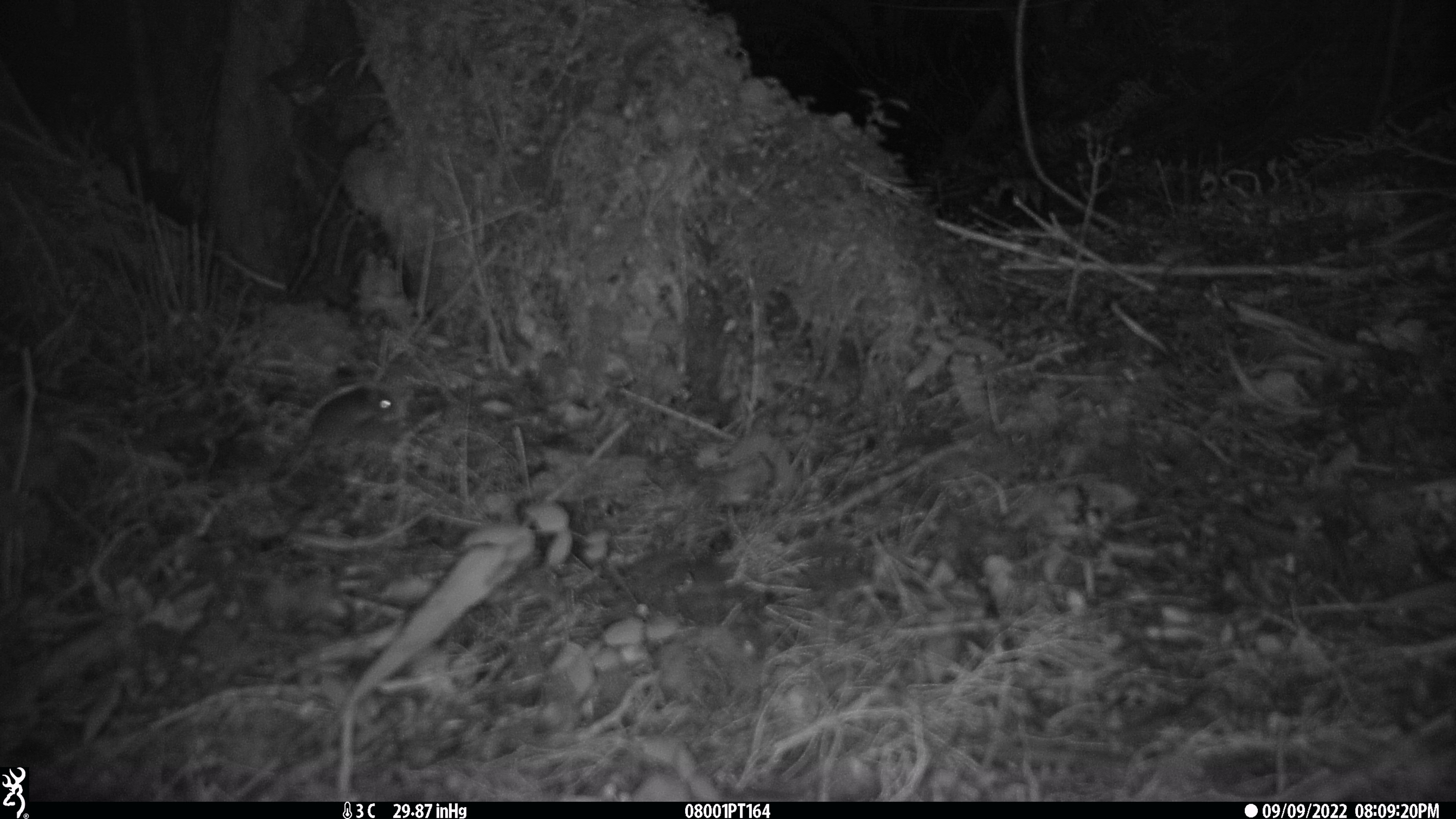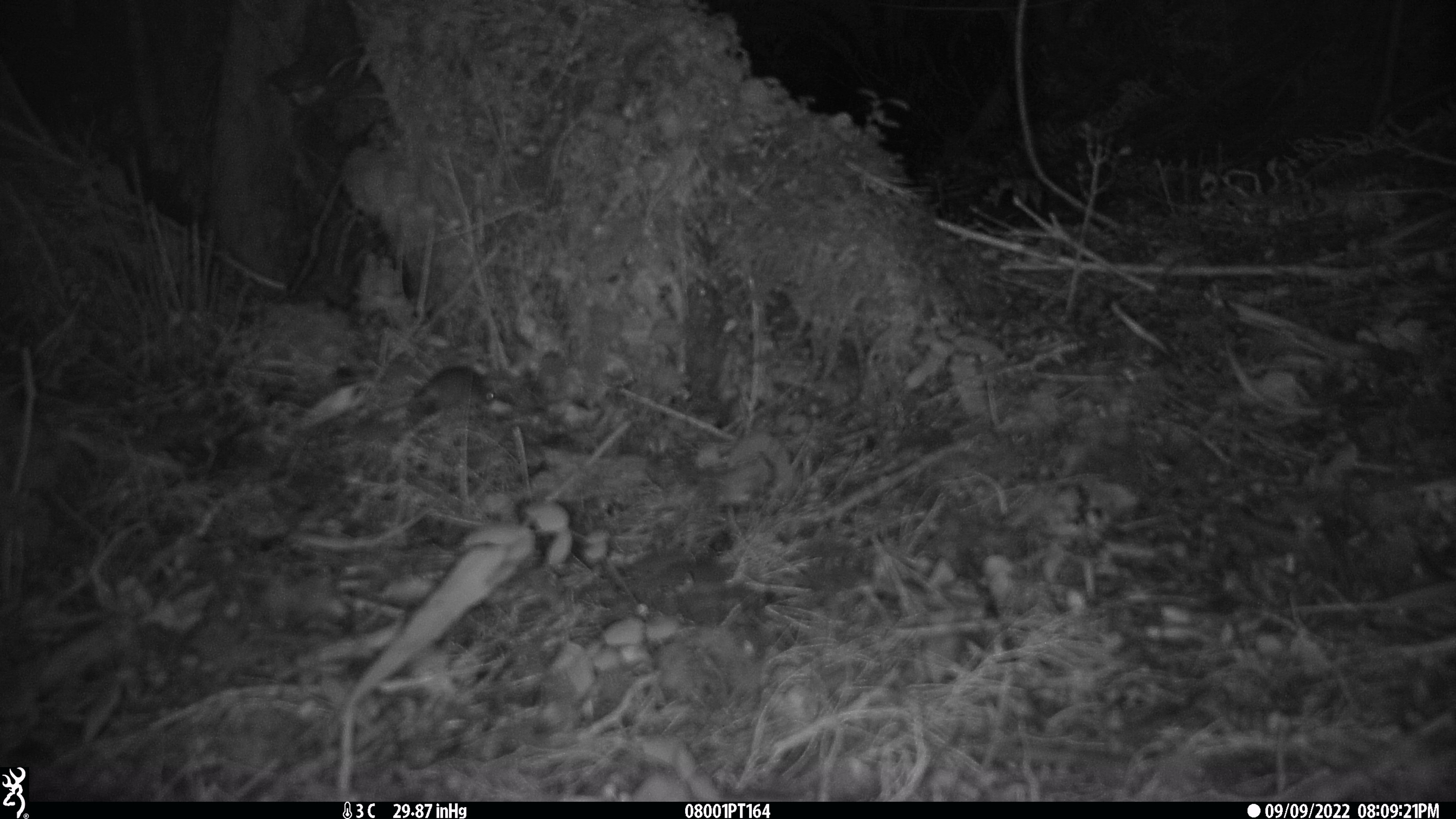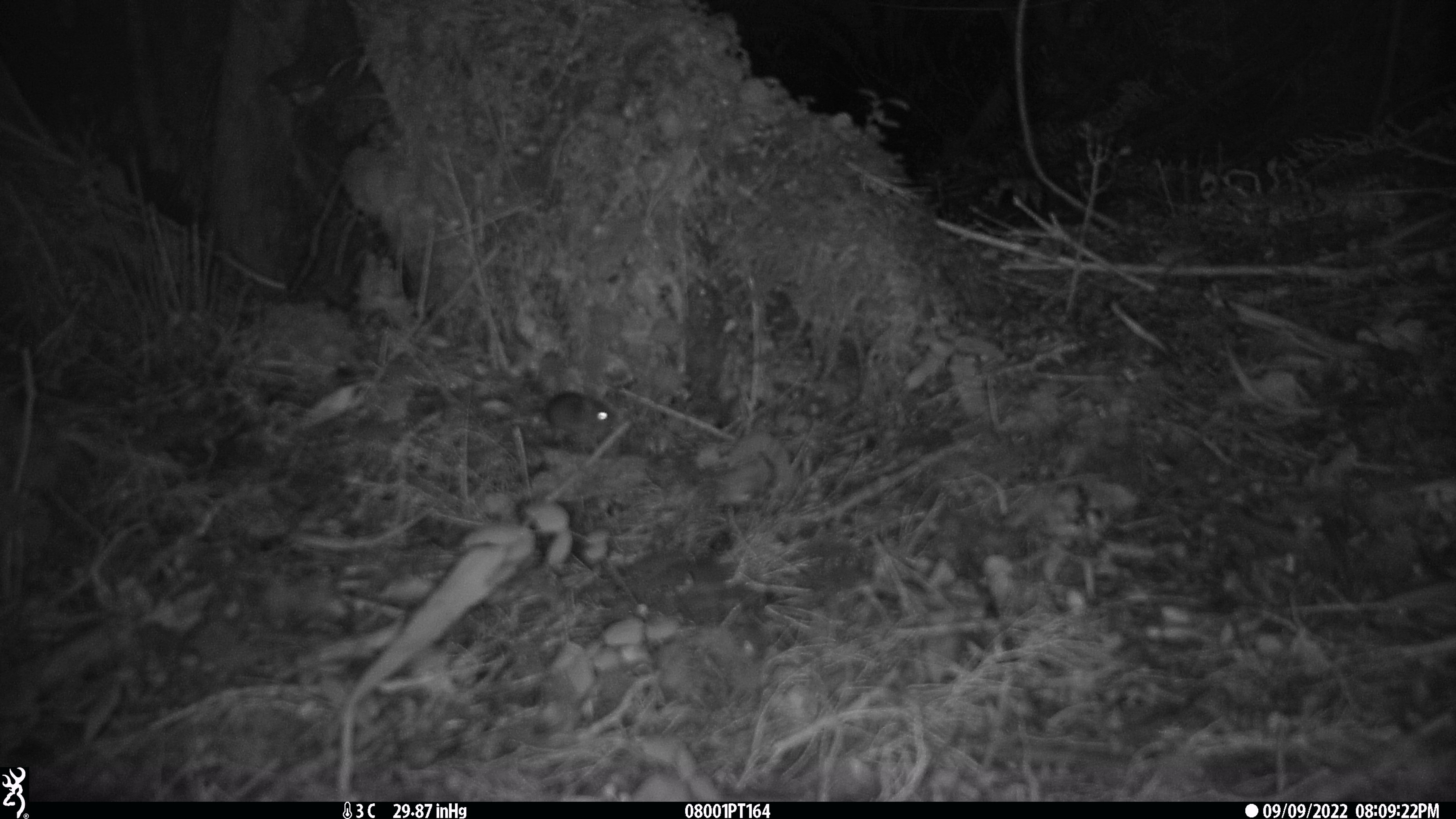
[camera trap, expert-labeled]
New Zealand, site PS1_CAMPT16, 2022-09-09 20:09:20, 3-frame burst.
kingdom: Animalia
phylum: Chordata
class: Mammalia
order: Rodentia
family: Muridae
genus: Mus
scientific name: Mus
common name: mouse